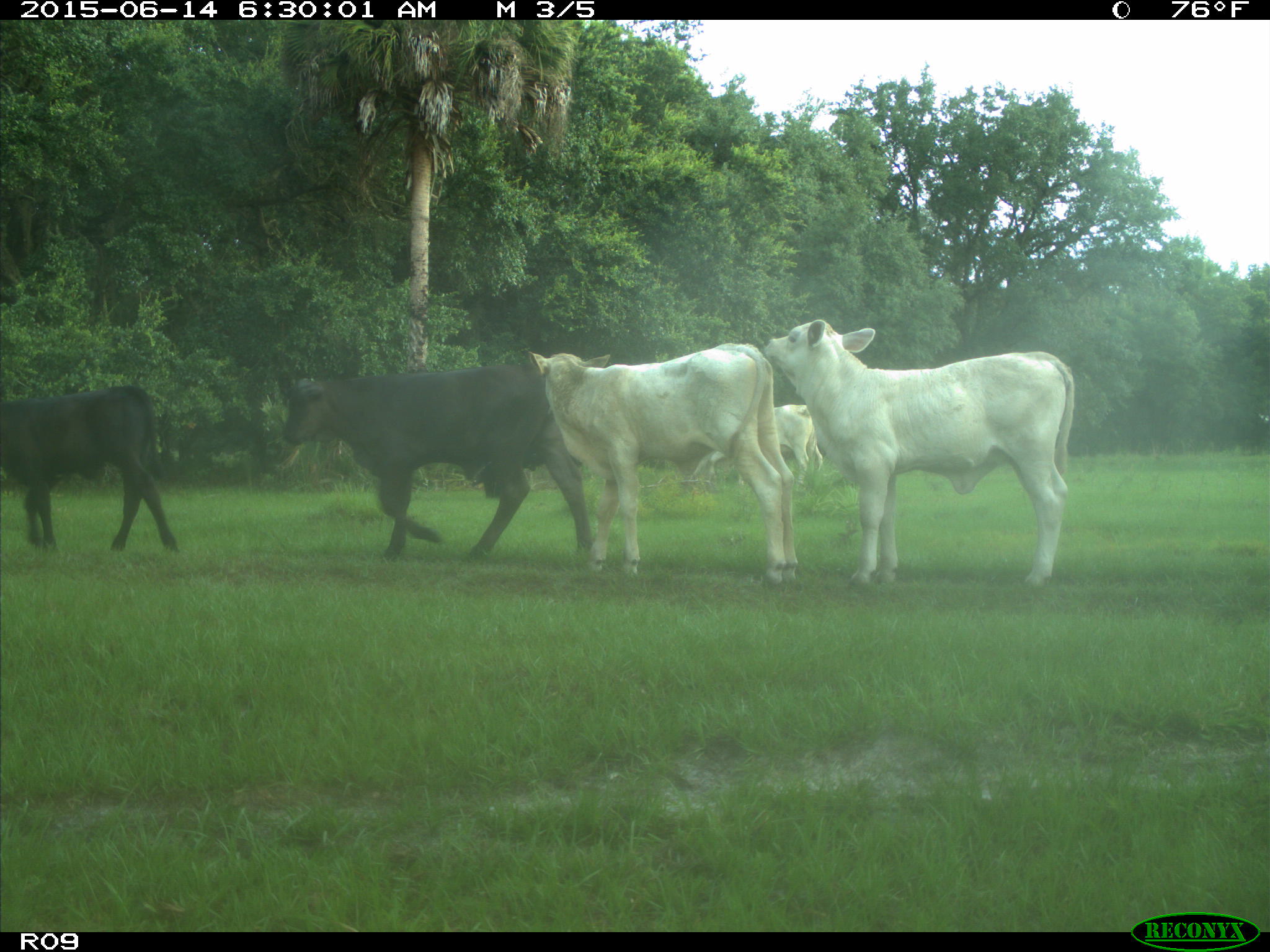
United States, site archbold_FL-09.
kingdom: Animalia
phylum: Chordata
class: Mammalia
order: Artiodactyla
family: Bovidae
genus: Bos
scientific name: Bos taurus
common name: domestic cow